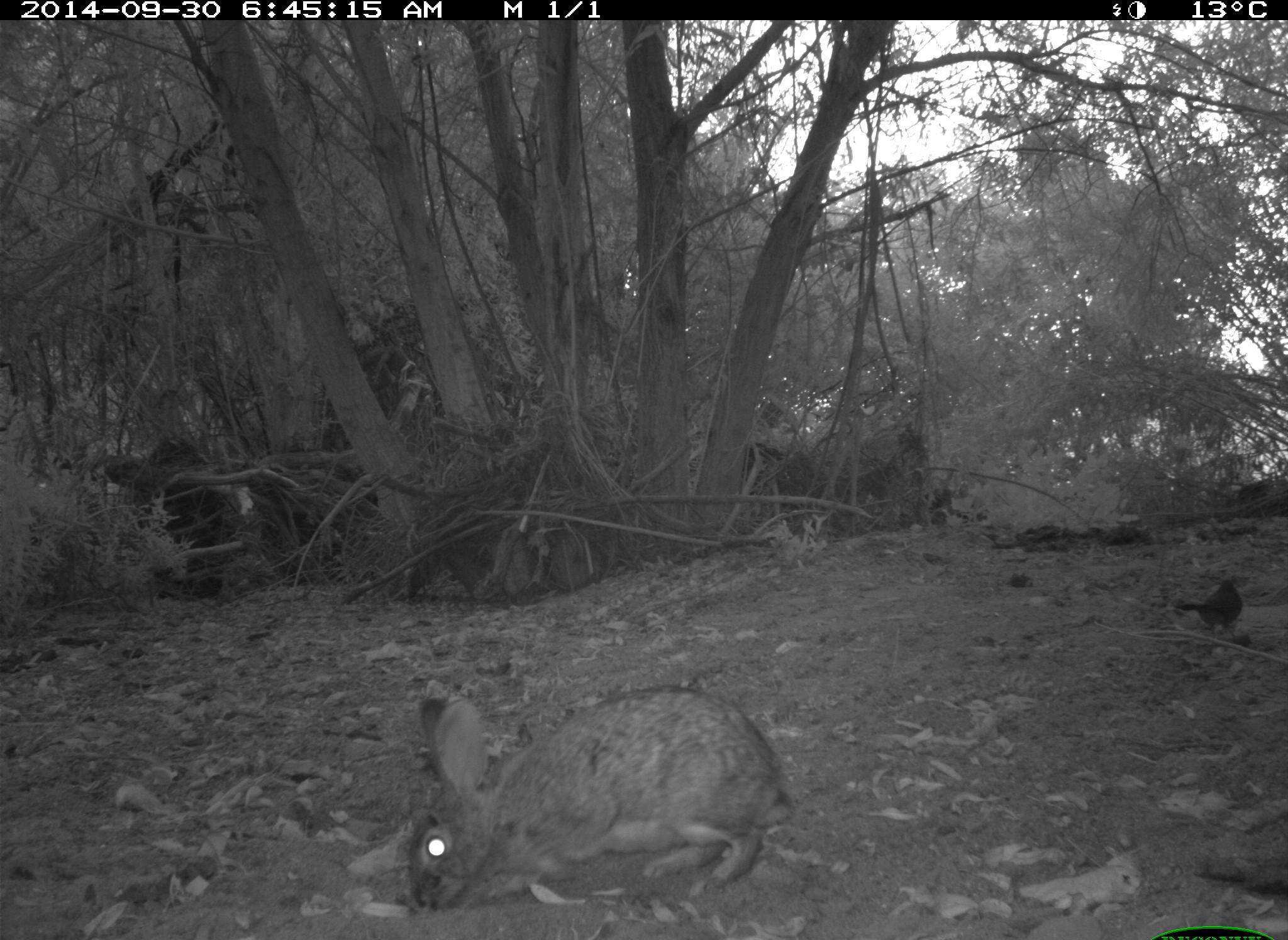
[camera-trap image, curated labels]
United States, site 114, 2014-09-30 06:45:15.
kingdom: Animalia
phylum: Chordata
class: Mammalia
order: Lagomorpha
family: Leporidae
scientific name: Leporidae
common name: rabbits and hares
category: rabbit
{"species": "rabbit (rabbits and hares) (Leporidae)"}